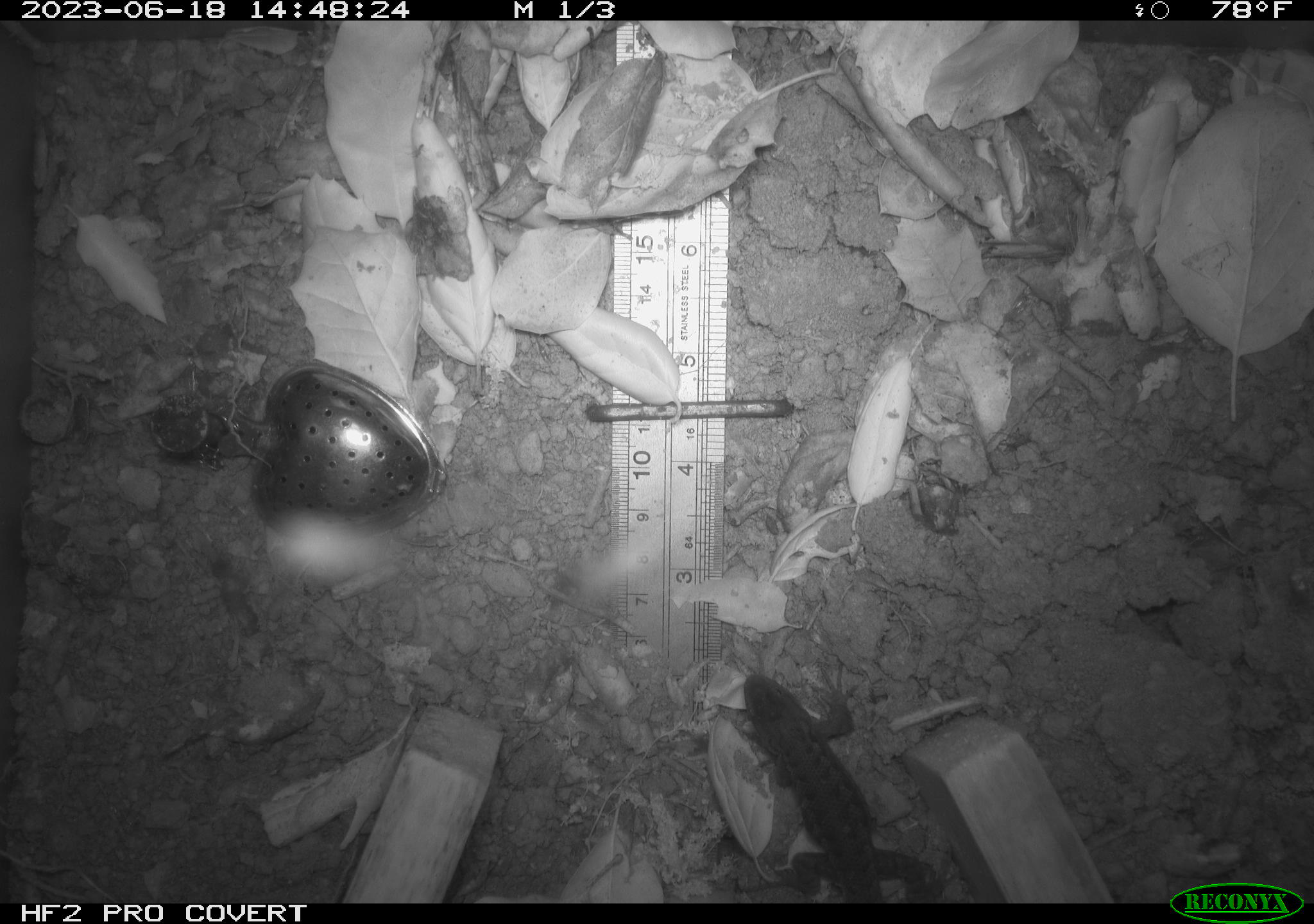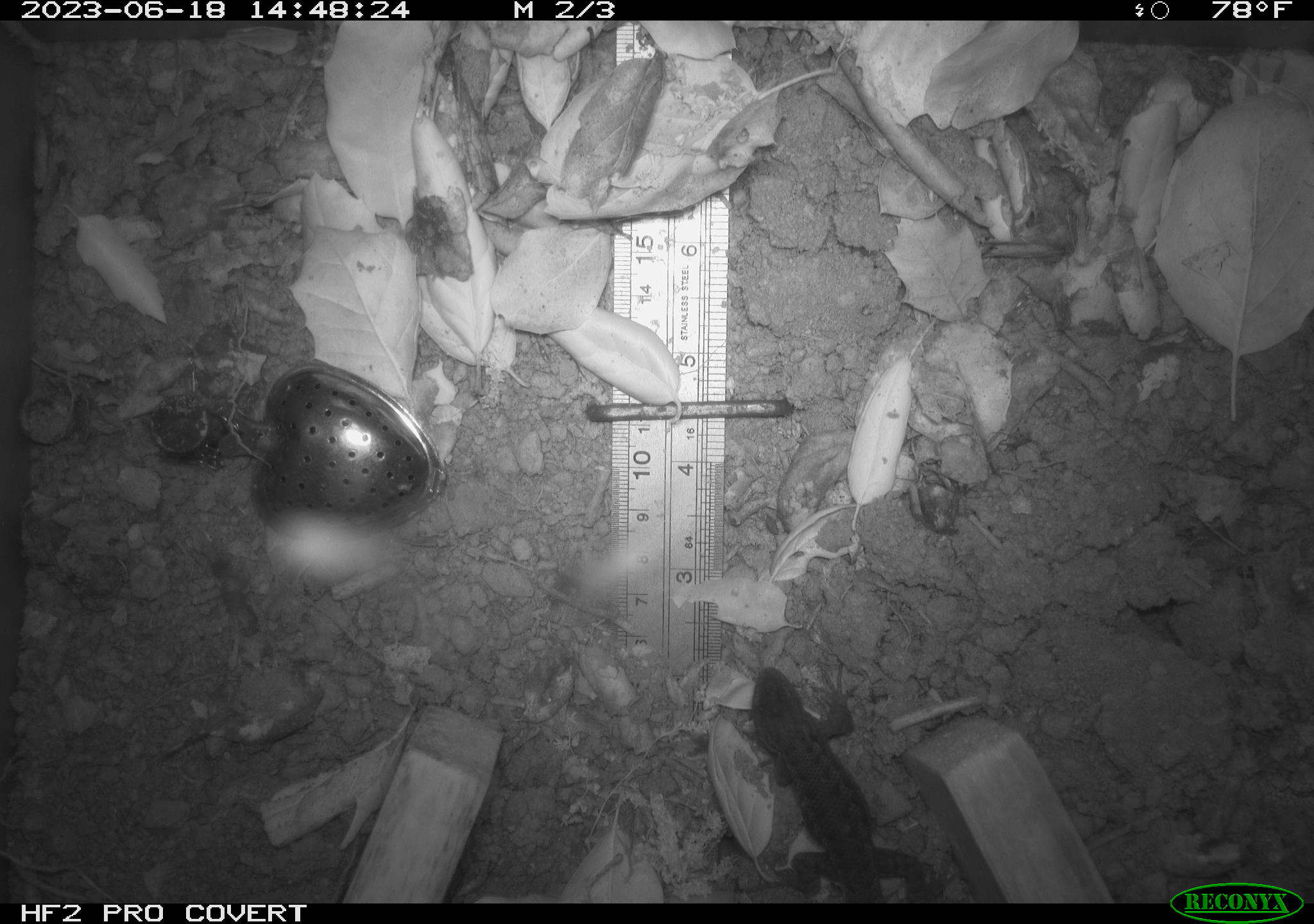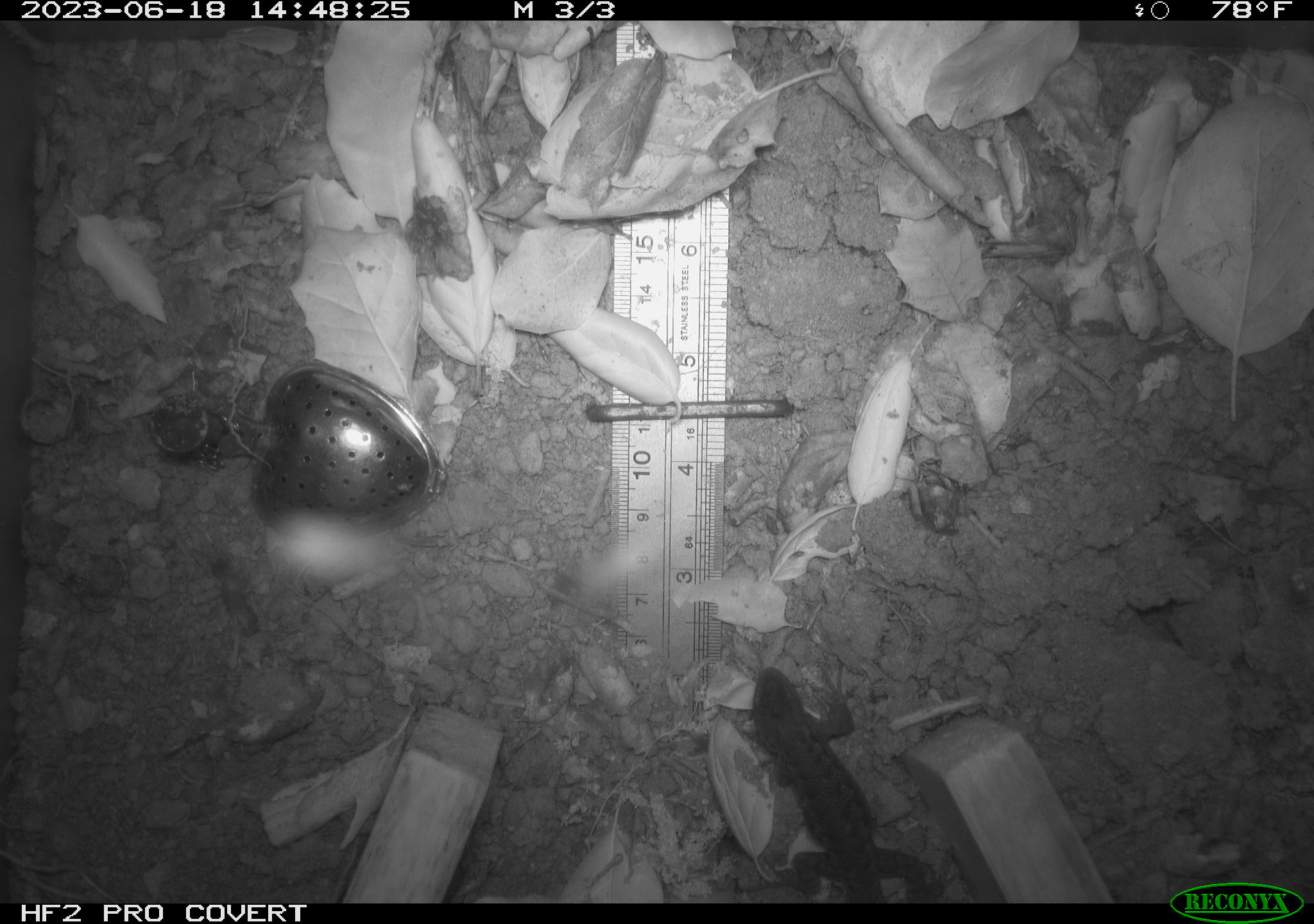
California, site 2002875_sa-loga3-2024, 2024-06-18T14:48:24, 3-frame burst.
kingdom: Animalia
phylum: Chordata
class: Reptilia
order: Squamata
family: Phrynosomatidae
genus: Sceloporus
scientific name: Sceloporus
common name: spiny lizards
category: sceloporus species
Sceloporus species (spiny lizards) (Sceloporus).